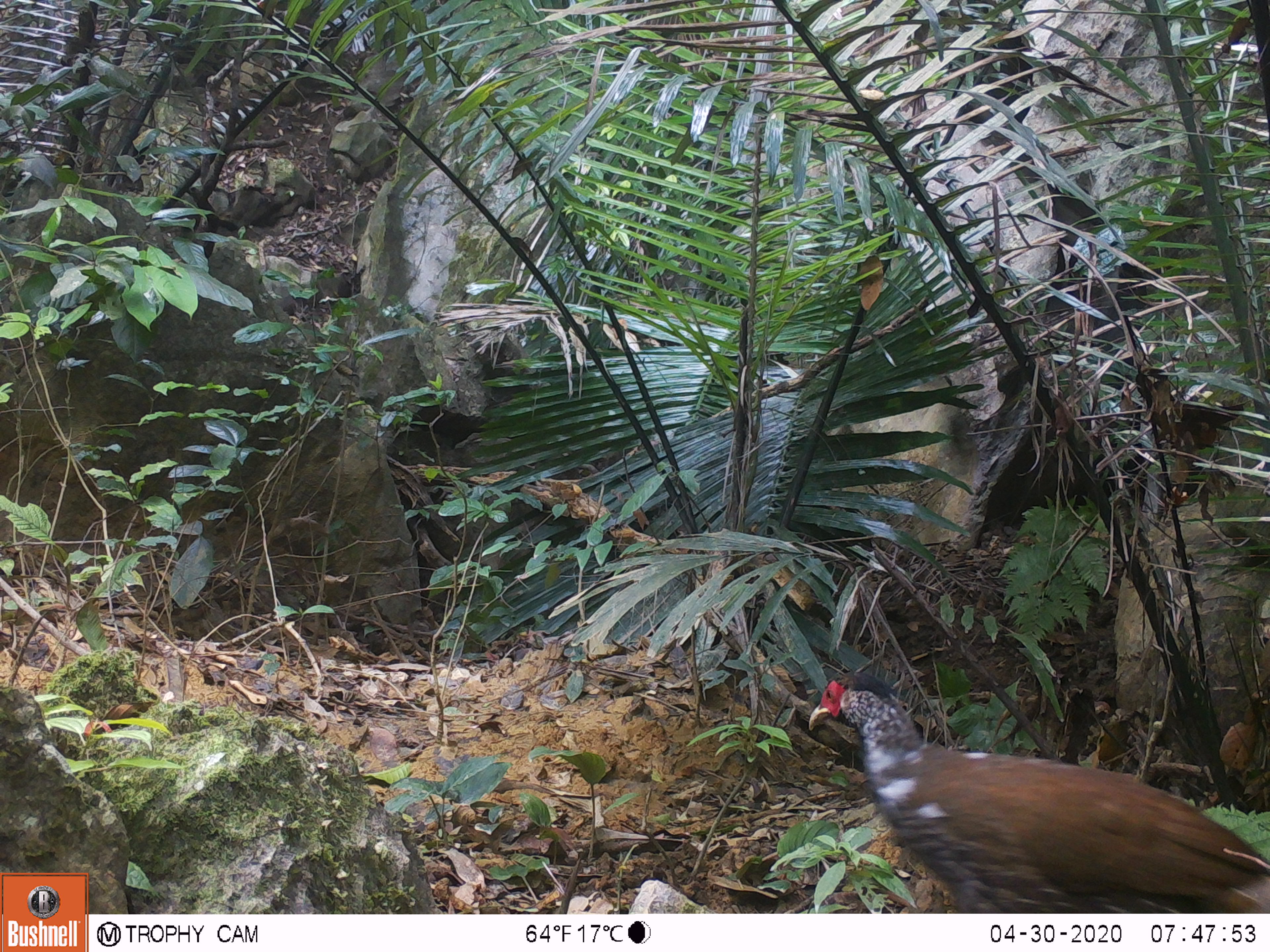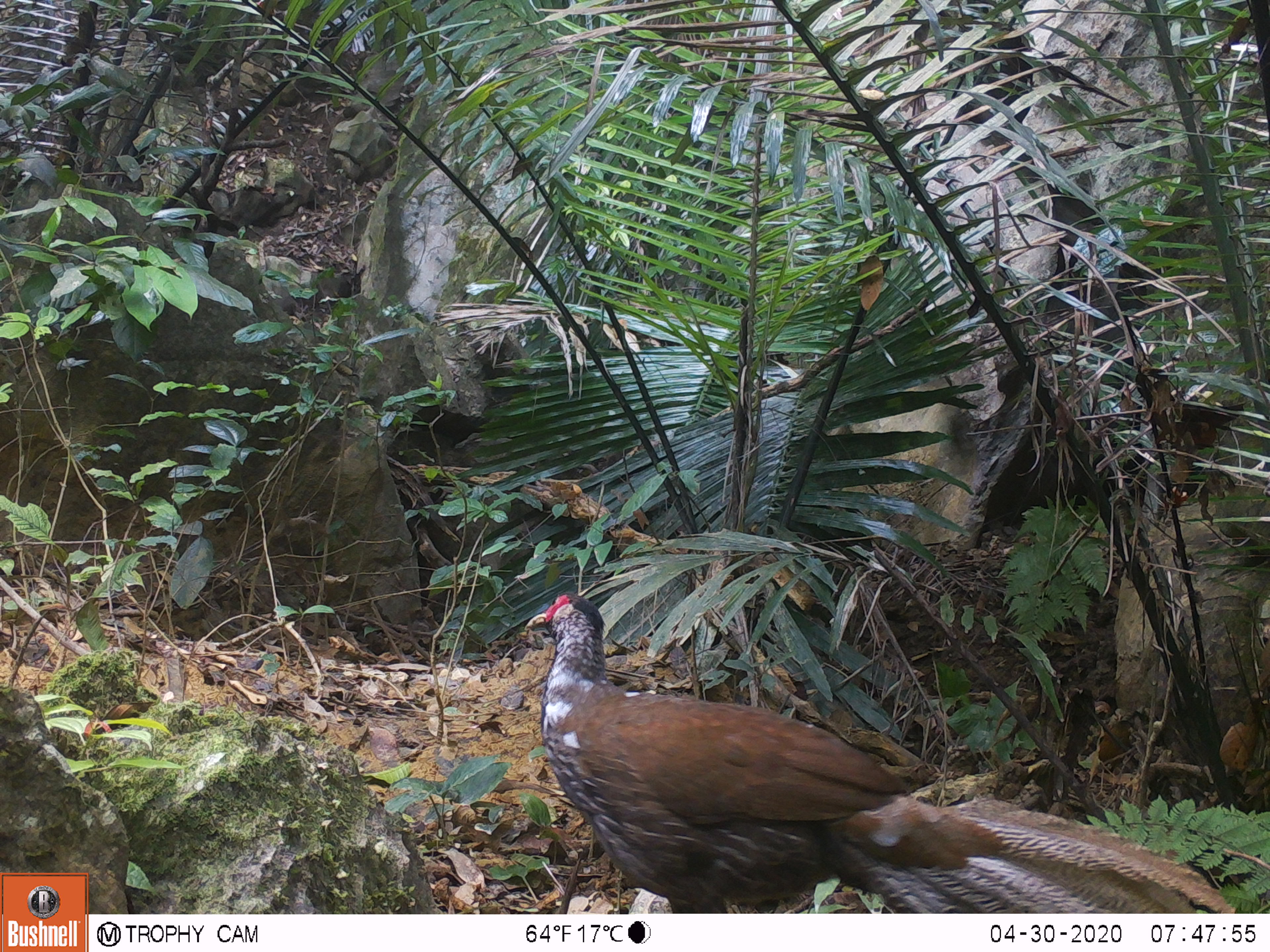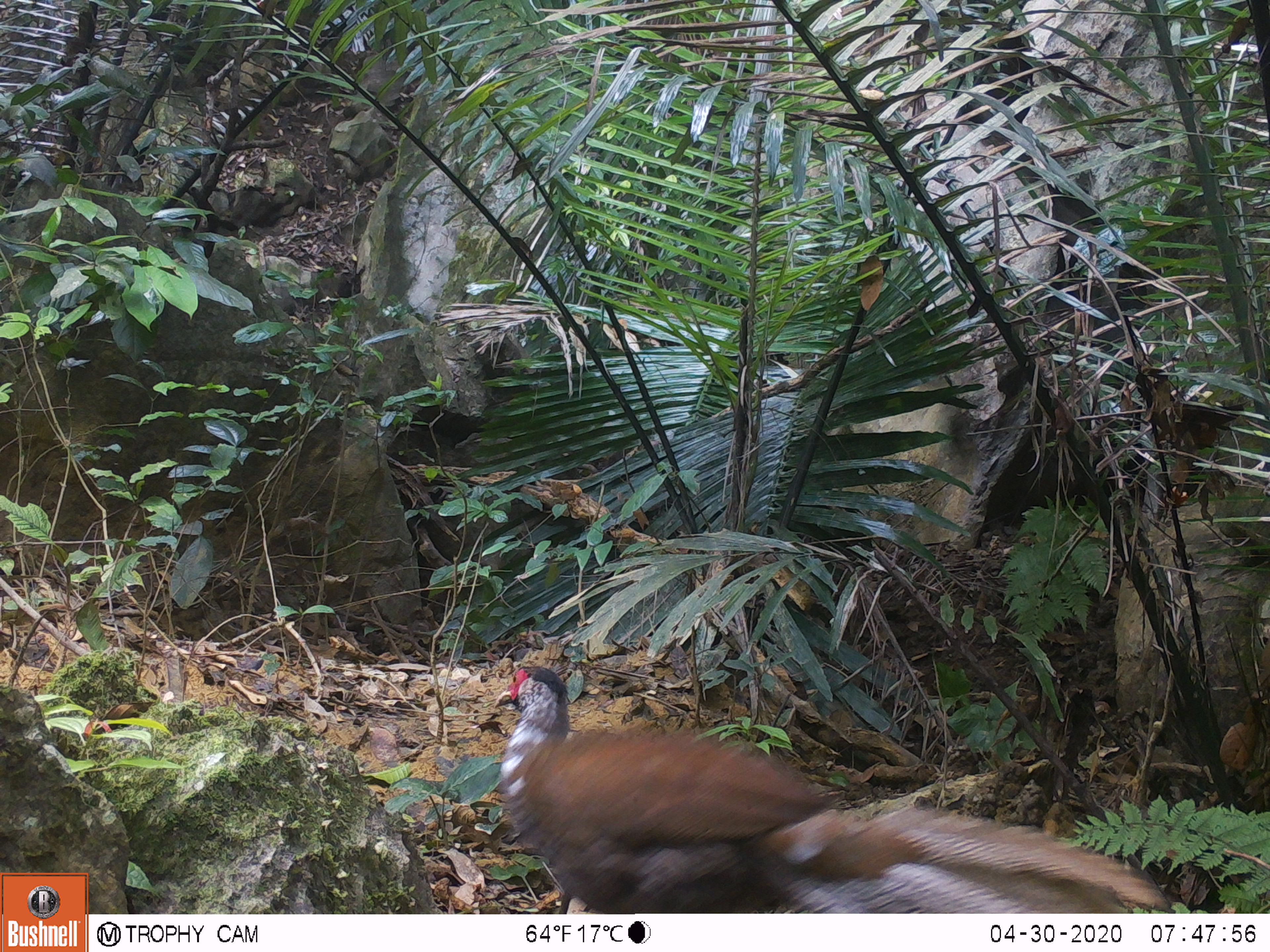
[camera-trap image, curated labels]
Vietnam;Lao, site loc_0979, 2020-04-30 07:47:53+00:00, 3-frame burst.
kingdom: Animalia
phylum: Chordata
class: Aves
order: Galliformes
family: Phasianidae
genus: Lophura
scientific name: Lophura nycthemera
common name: silver pheasant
Silver pheasant (Lophura nycthemera). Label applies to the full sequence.